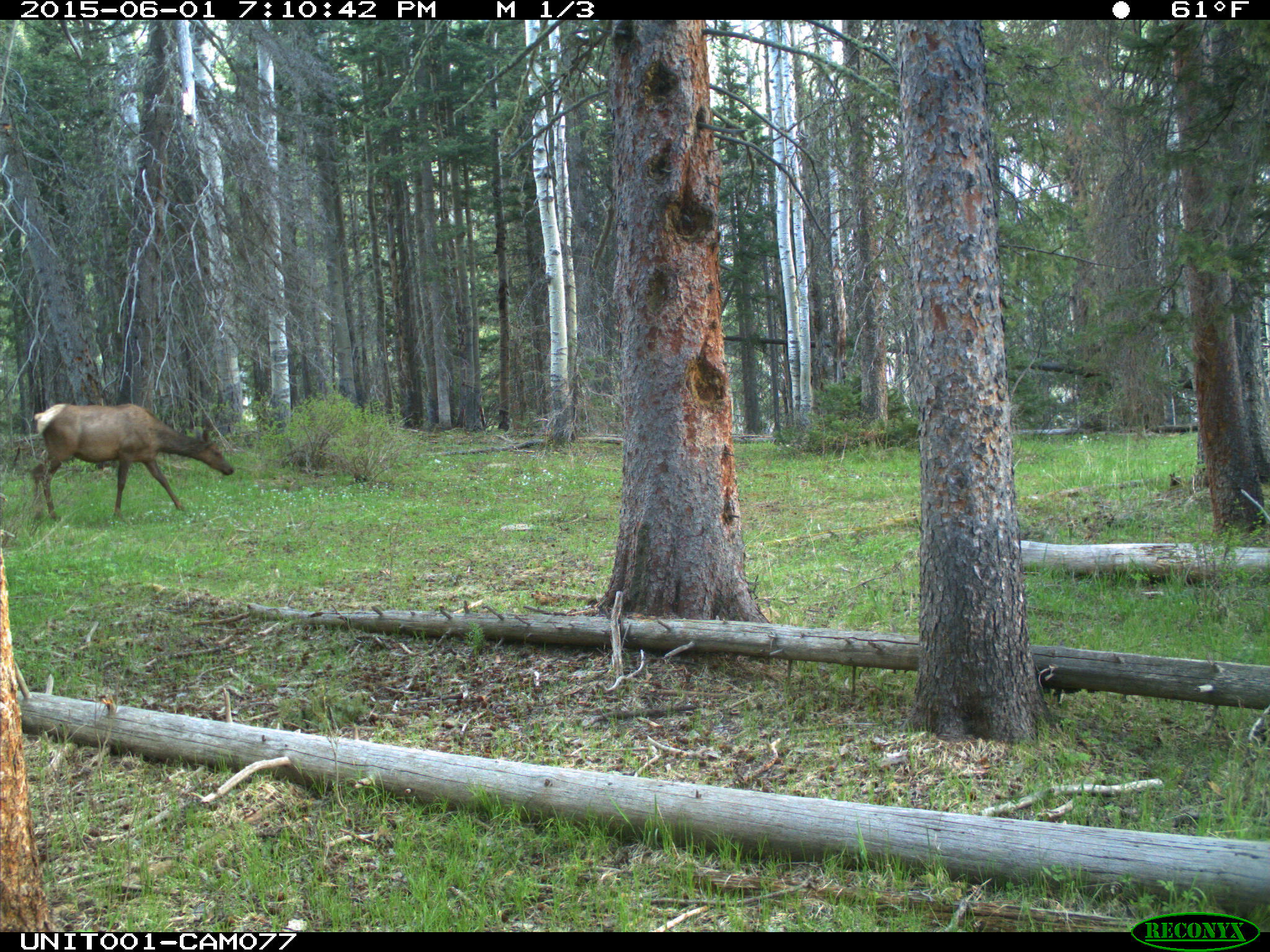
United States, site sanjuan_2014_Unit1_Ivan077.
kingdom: Animalia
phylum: Chordata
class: Mammalia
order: Artiodactyla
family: Cervidae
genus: Cervus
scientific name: Cervus elaphus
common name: red deer